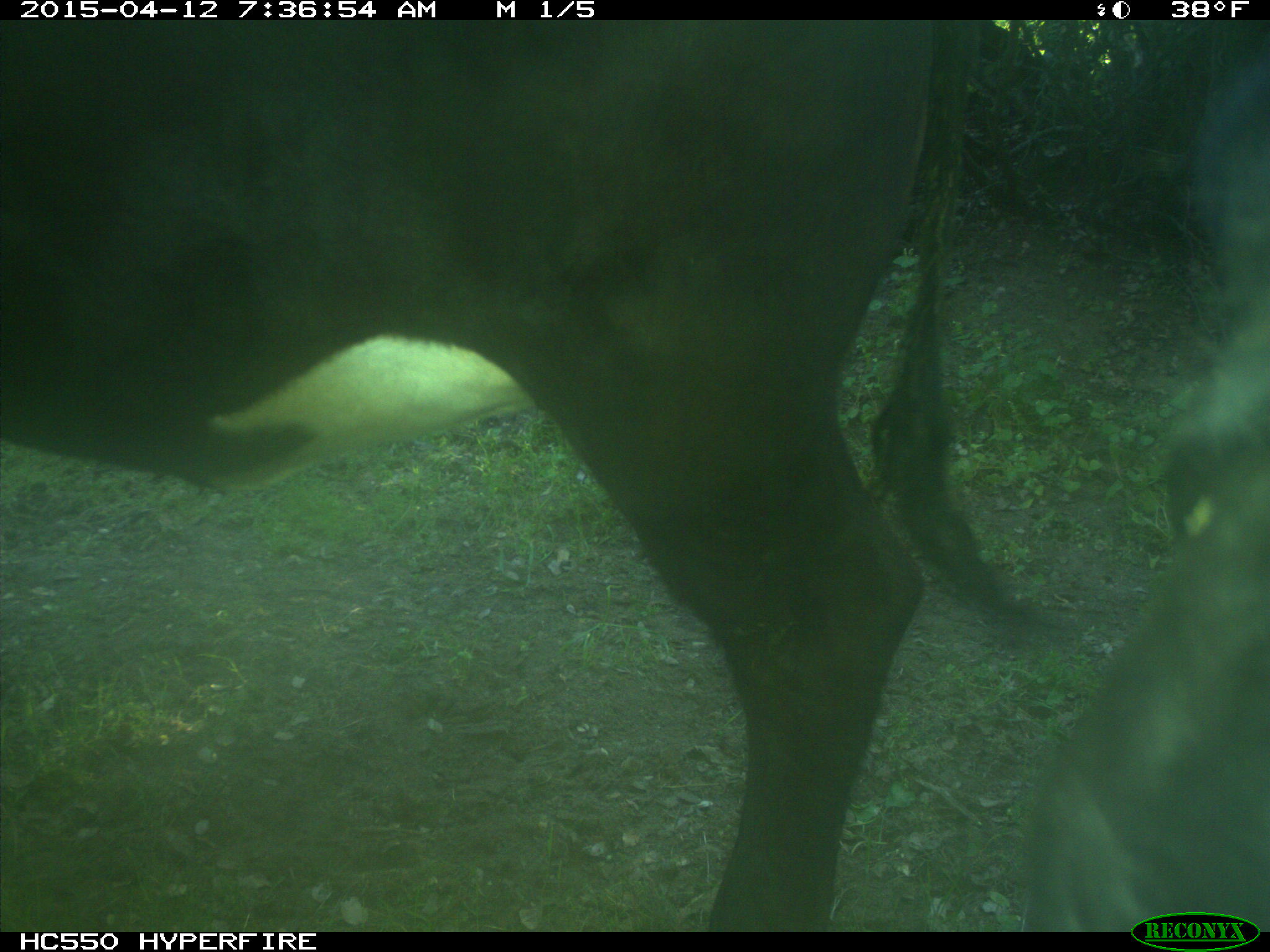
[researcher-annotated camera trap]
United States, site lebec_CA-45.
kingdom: Animalia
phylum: Chordata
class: Mammalia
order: Artiodactyla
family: Bovidae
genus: Bos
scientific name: Bos taurus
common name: domestic cow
Bos taurus (domestic cow).